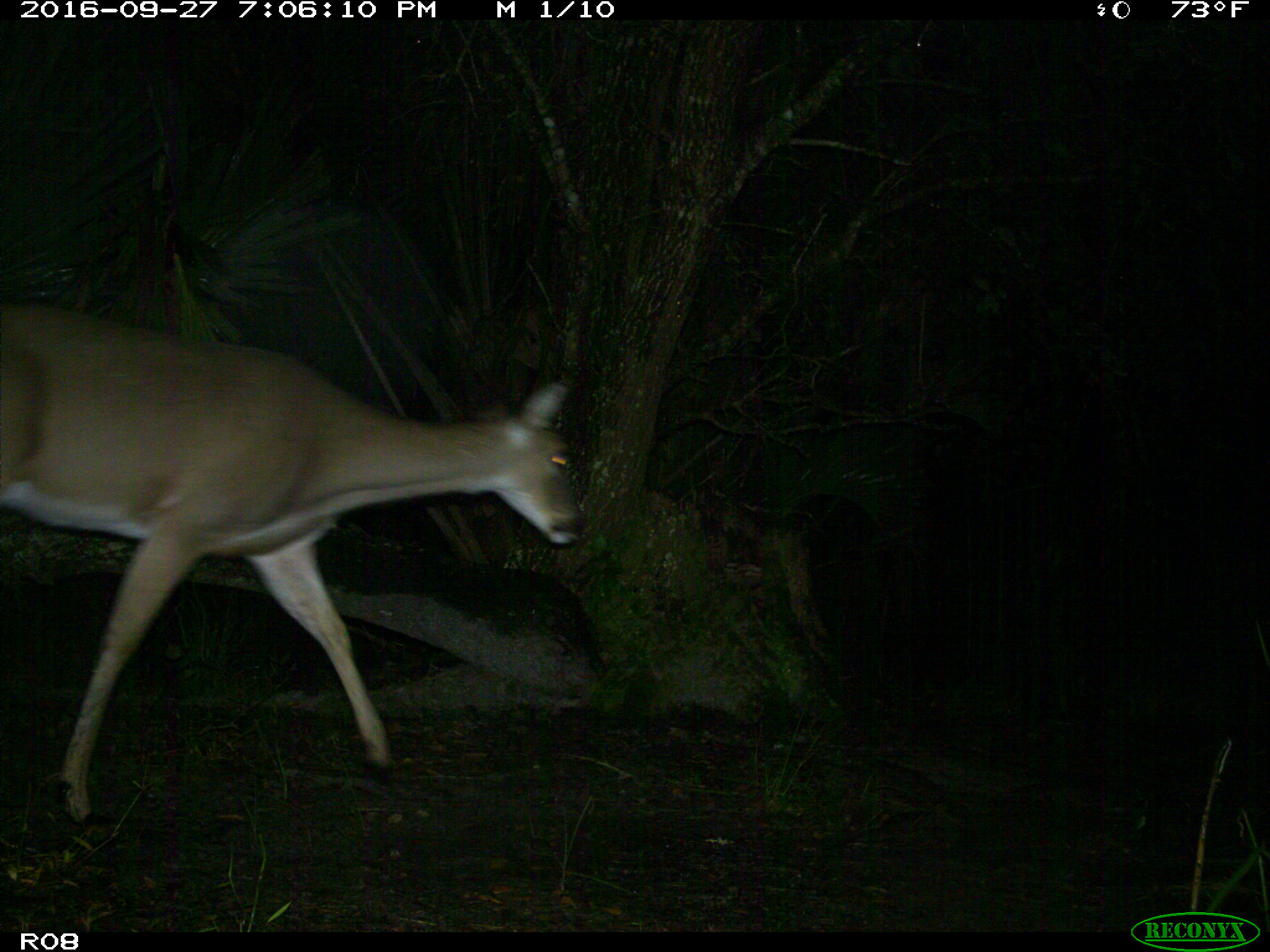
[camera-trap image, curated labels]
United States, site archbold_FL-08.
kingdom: Animalia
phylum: Chordata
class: Mammalia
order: Artiodactyla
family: Cervidae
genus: Odocoileus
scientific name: Odocoileus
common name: deer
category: unidentified deer